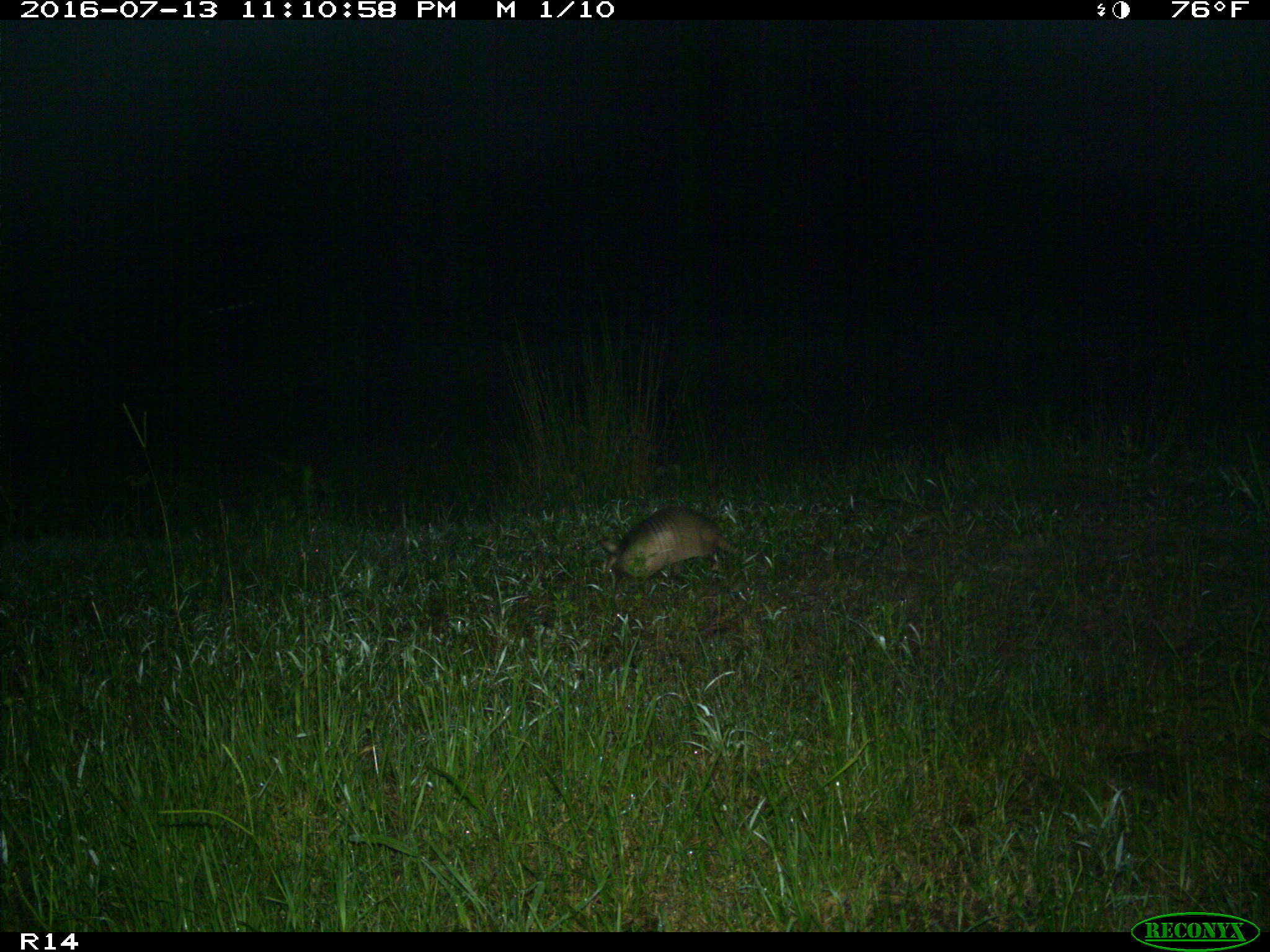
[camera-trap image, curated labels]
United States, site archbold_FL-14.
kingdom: Animalia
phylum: Chordata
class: Mammalia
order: Cingulata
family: Dasypodidae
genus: Dasypus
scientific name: Dasypus novemcinctus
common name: nine-banded armadillo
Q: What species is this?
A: Dasypus novemcinctus (nine-banded armadillo).